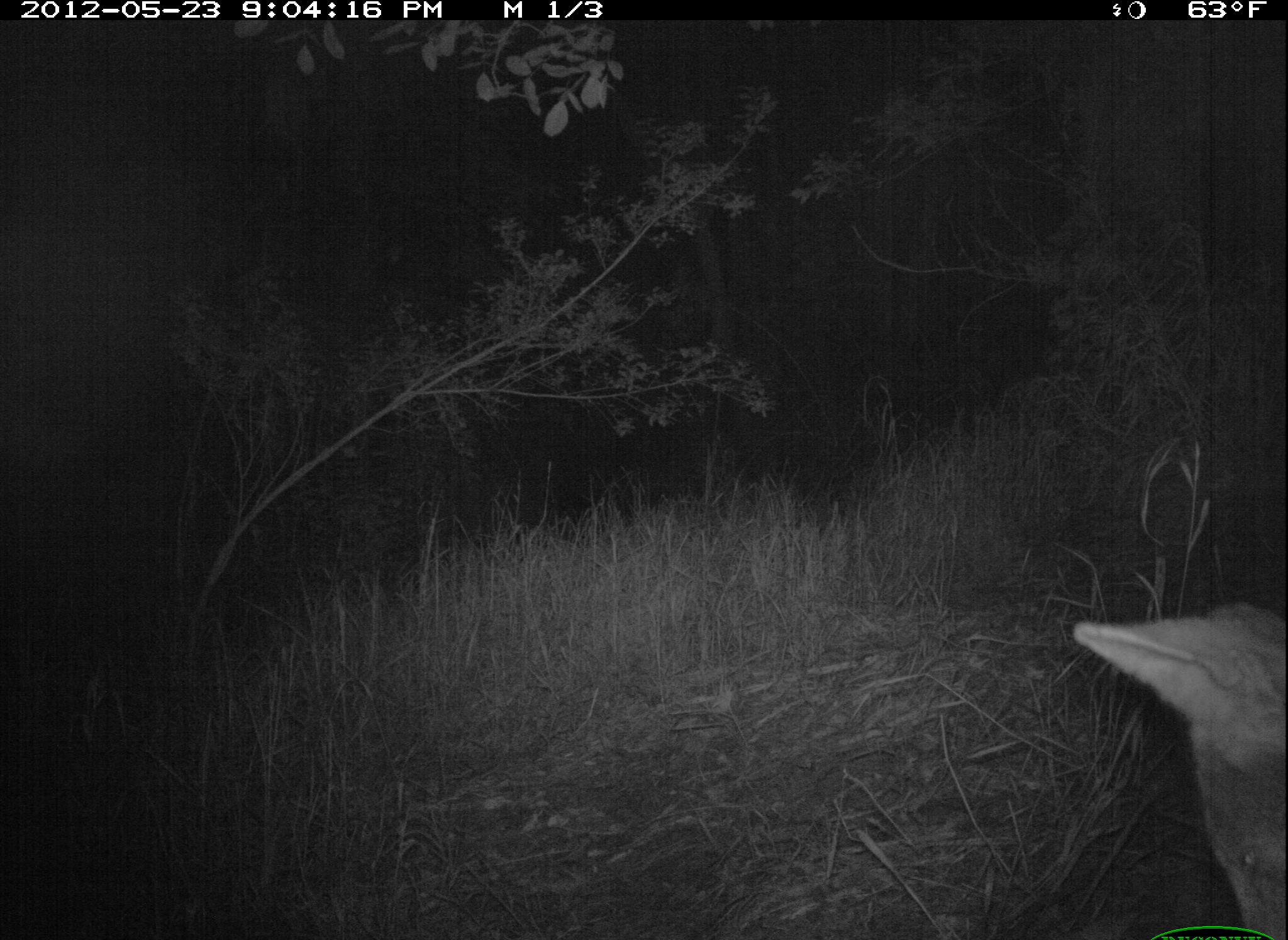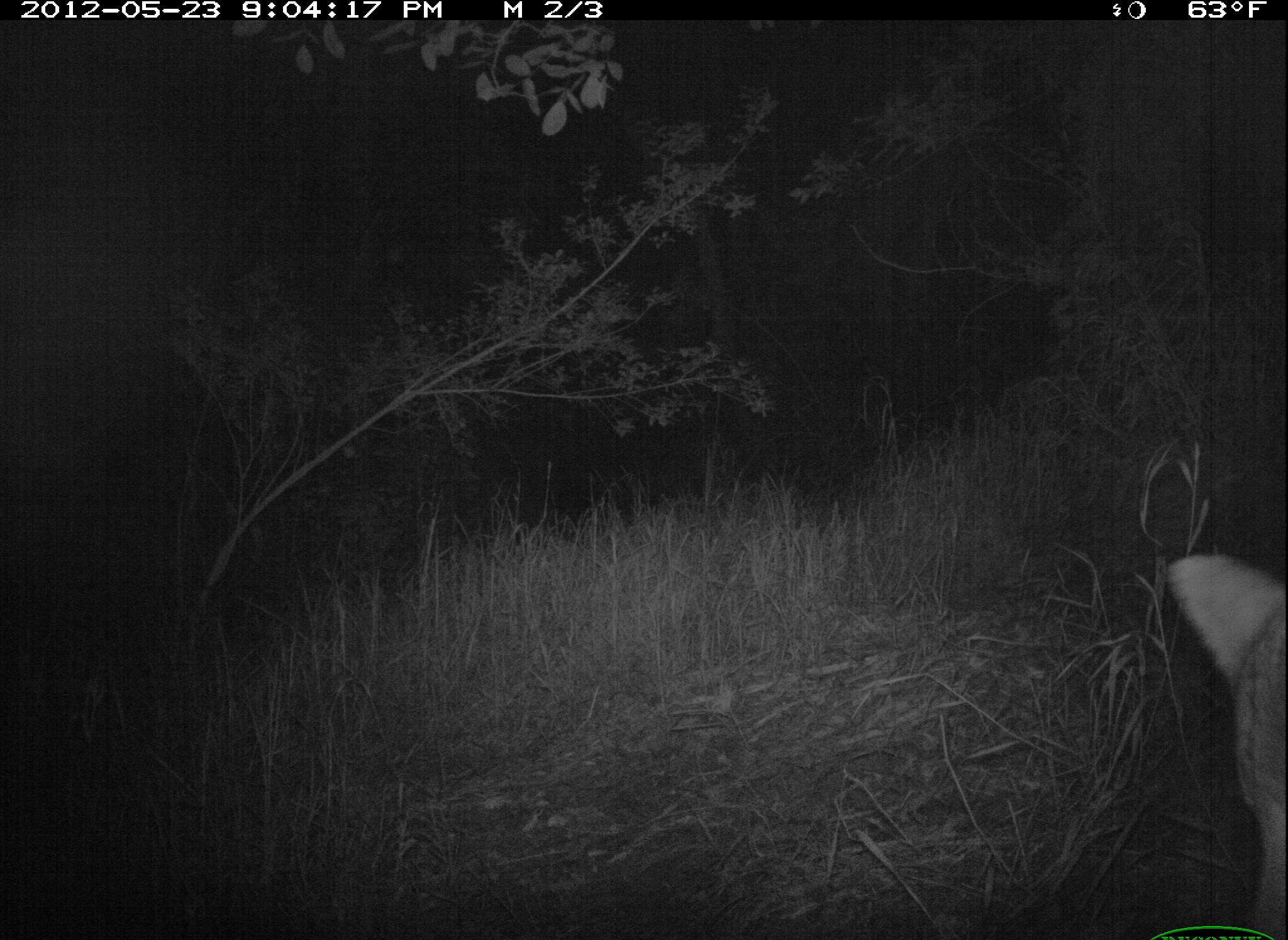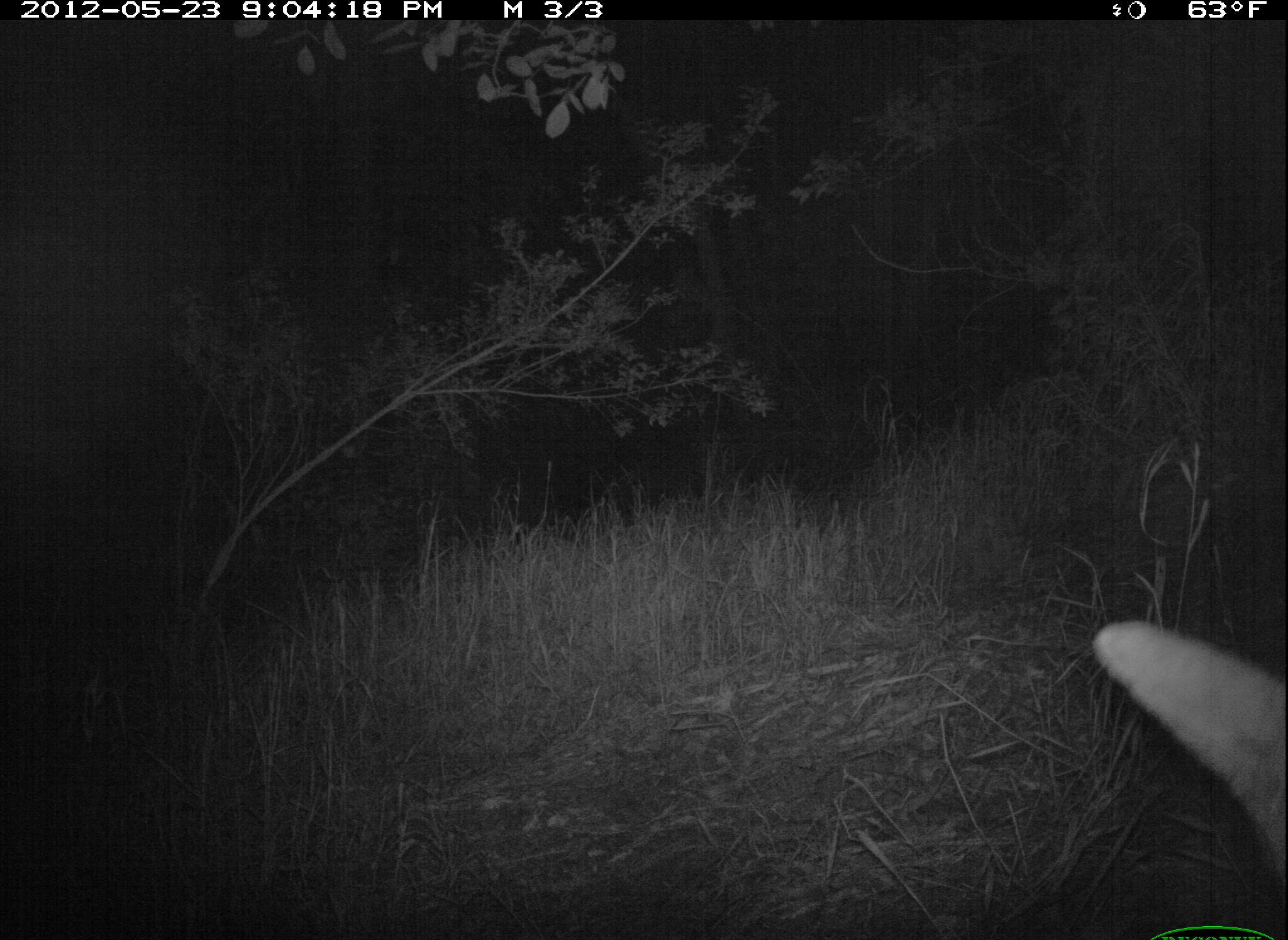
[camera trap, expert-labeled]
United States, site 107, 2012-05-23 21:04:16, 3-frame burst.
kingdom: Animalia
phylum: Chordata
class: Mammalia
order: Carnivora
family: Canidae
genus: Canis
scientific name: Canis latrans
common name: coyote